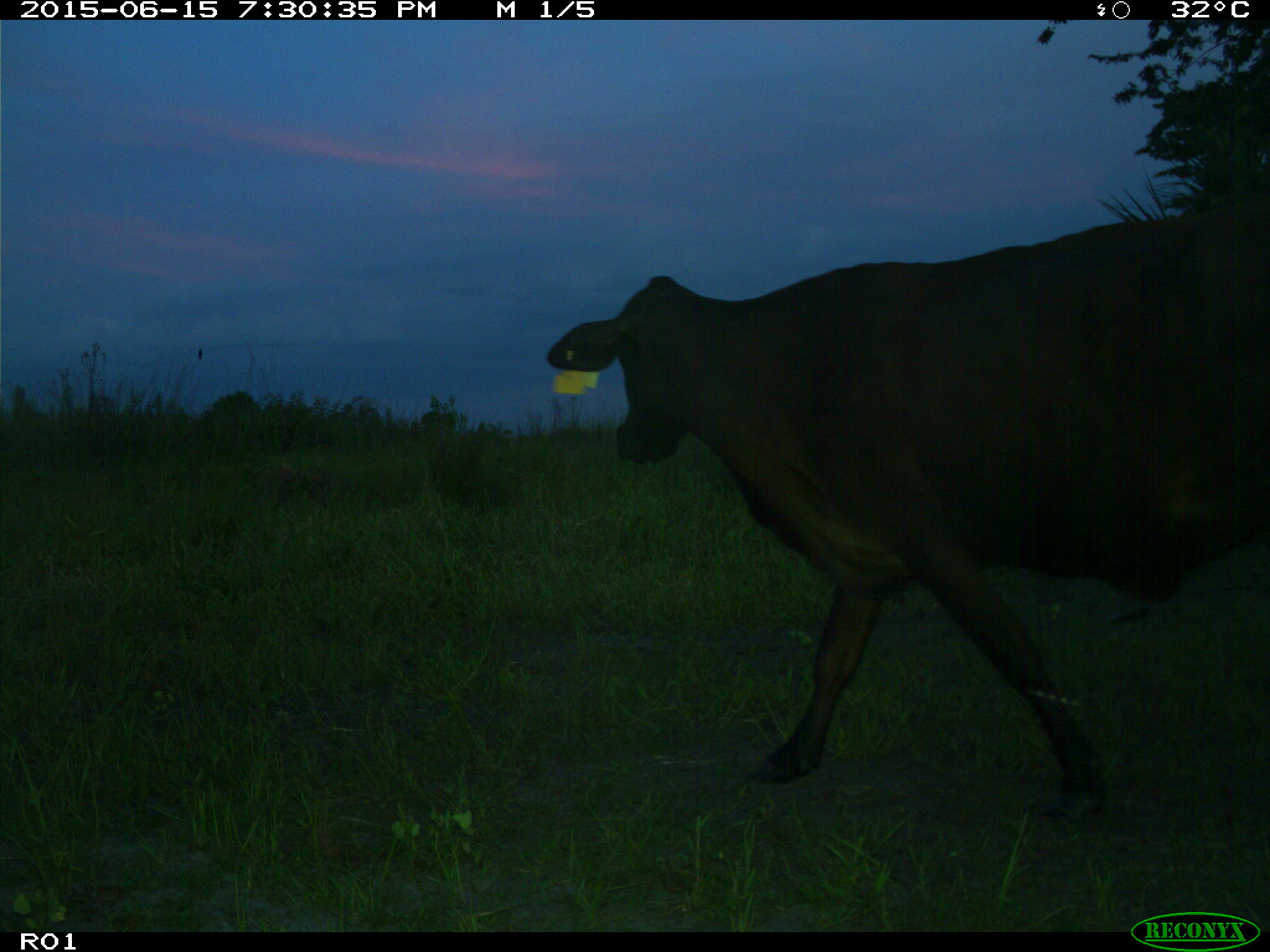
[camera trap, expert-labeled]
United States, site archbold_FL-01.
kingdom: Animalia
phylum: Chordata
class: Mammalia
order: Artiodactyla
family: Bovidae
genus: Bos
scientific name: Bos taurus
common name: domestic cow